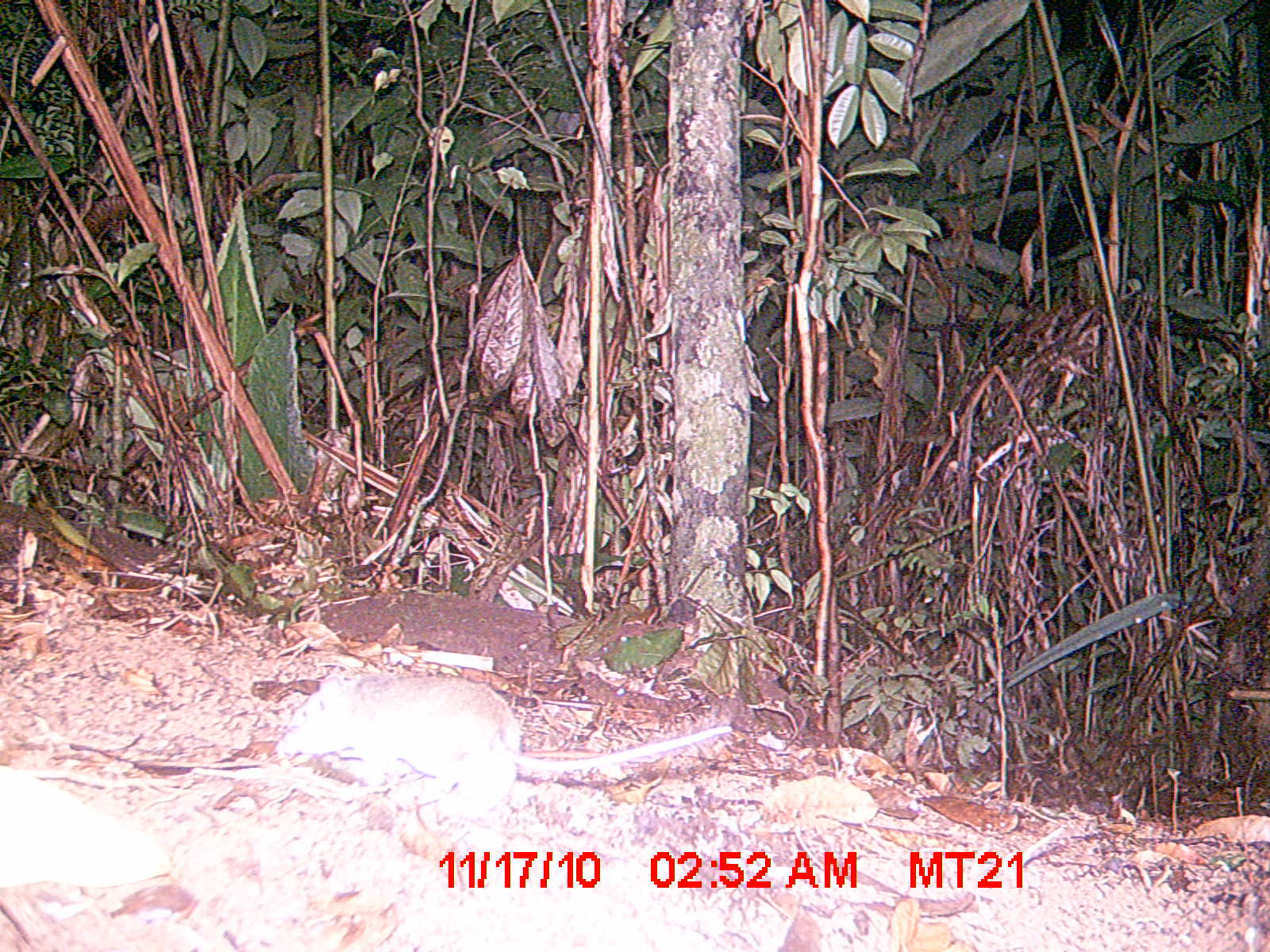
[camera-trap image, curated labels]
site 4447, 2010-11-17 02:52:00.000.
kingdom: Animalia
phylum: Chordata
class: Mammalia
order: Rodentia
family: Nesomyidae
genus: Eliurus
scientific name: Eliurus penicillatus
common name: white-tipped tufted-tailed rat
Eliurus penicillatus (white-tipped tufted-tailed rat), count 1.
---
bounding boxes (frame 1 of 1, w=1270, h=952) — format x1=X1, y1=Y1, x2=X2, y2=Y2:
eliurus penicillatus: x1=272, y1=668, x2=733, y2=824